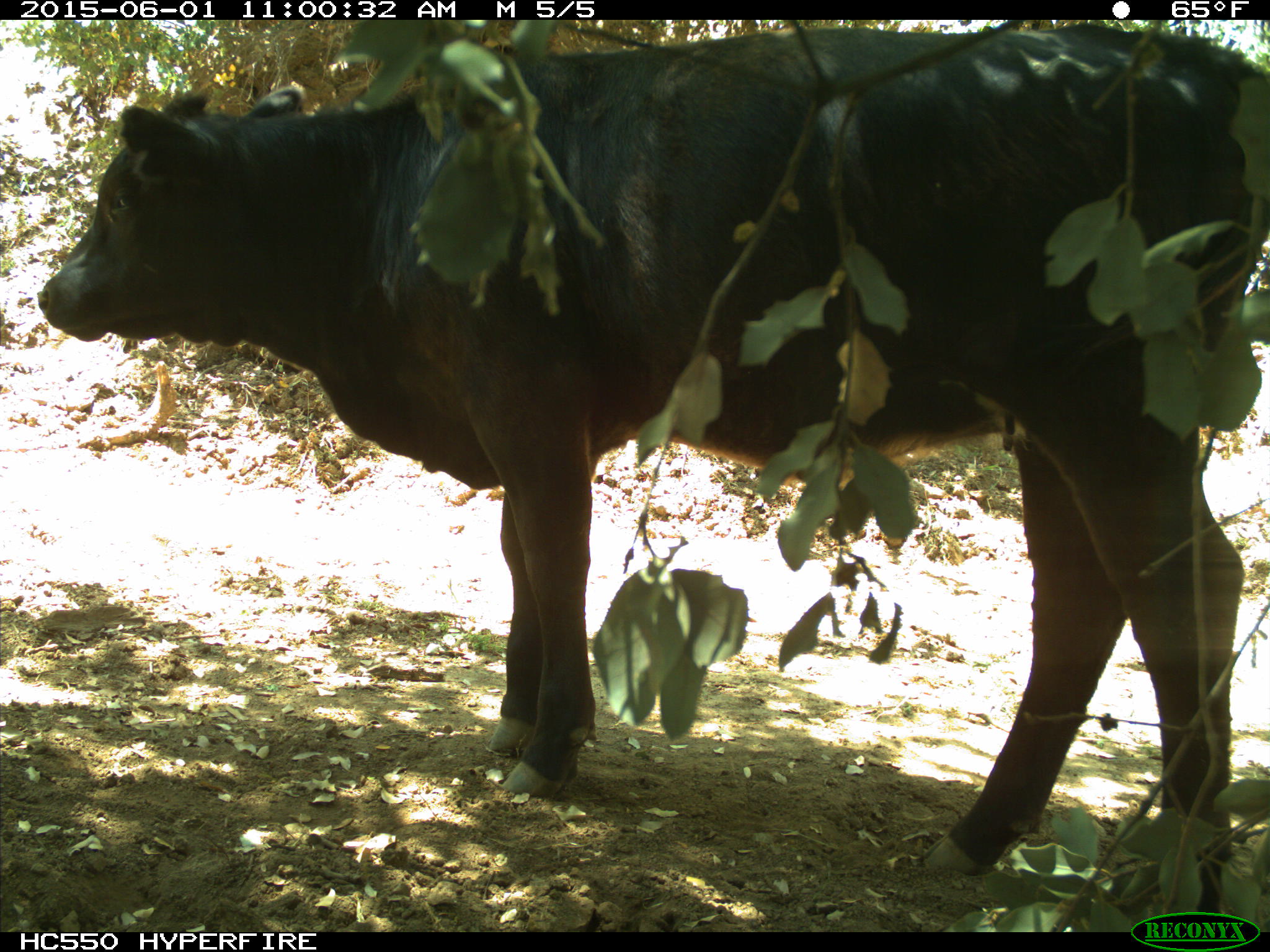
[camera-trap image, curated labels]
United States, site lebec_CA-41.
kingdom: Animalia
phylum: Chordata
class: Mammalia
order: Artiodactyla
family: Bovidae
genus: Bos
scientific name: Bos taurus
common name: domestic cow